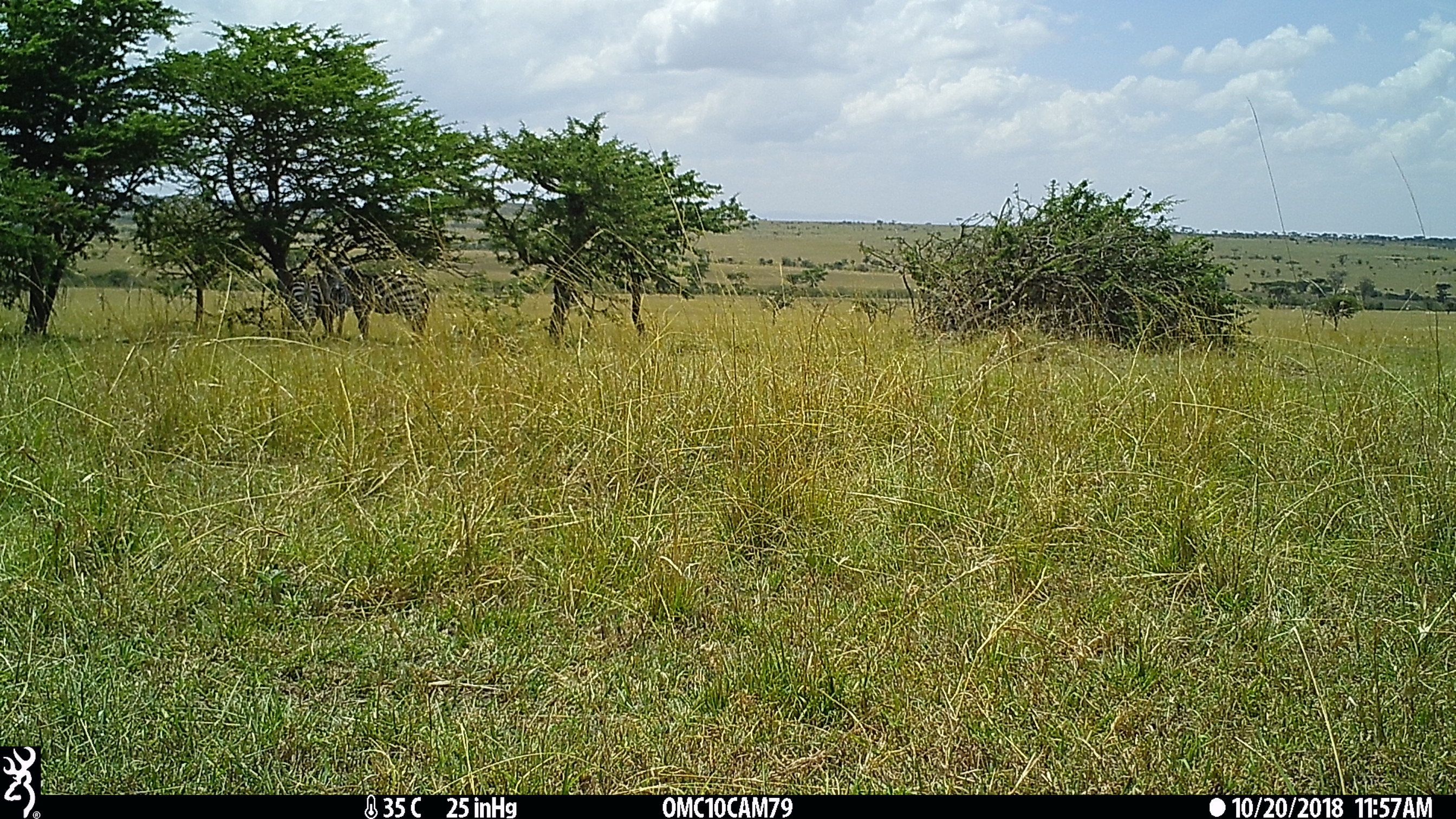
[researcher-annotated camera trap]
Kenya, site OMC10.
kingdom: Animalia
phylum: Chordata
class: Mammalia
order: Perissodactyla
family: Equidae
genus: Equus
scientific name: Equus quagga burchellii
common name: burchell's zebra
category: zebra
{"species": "zebra (burchell's zebra) (Equus quagga burchellii)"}